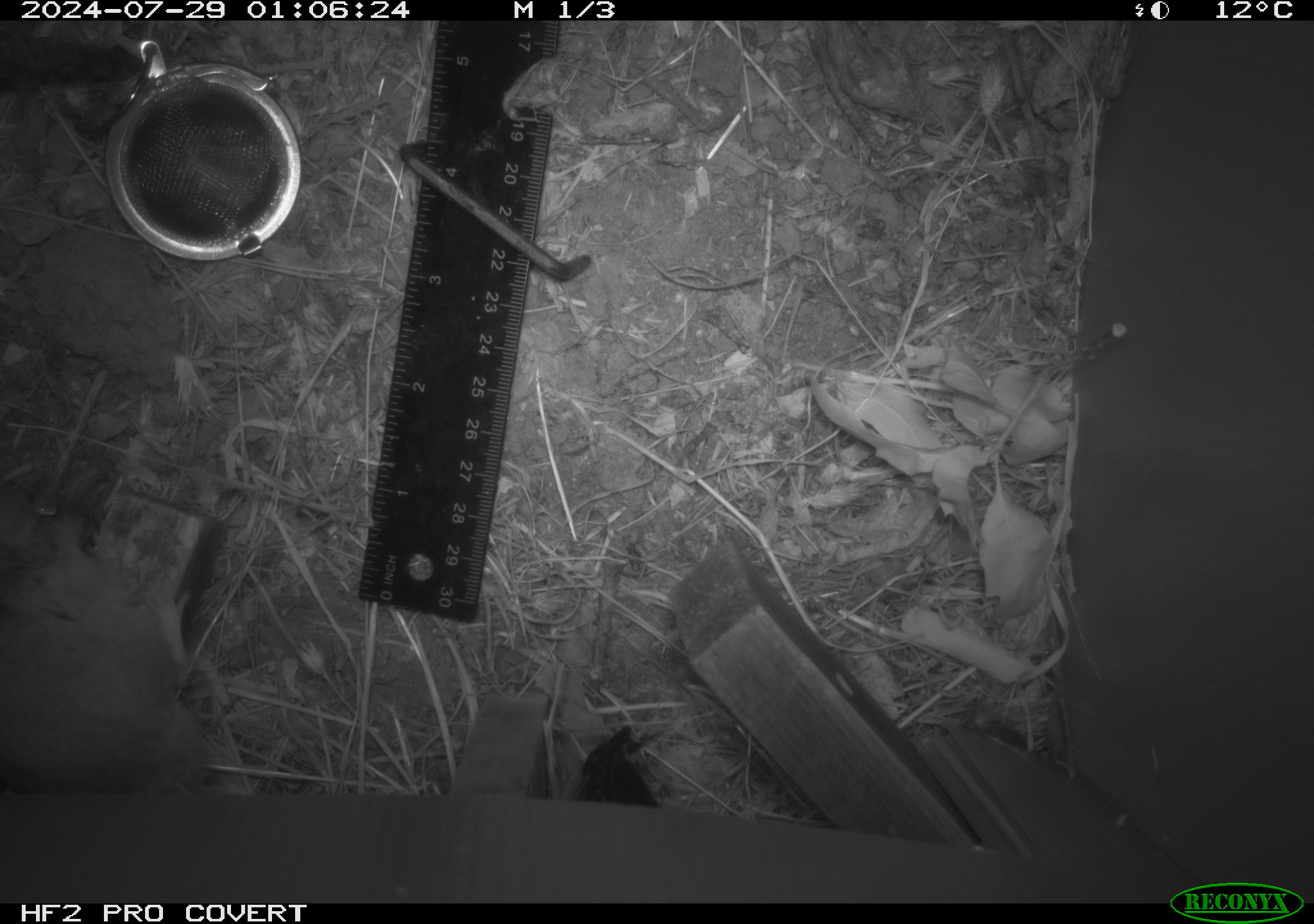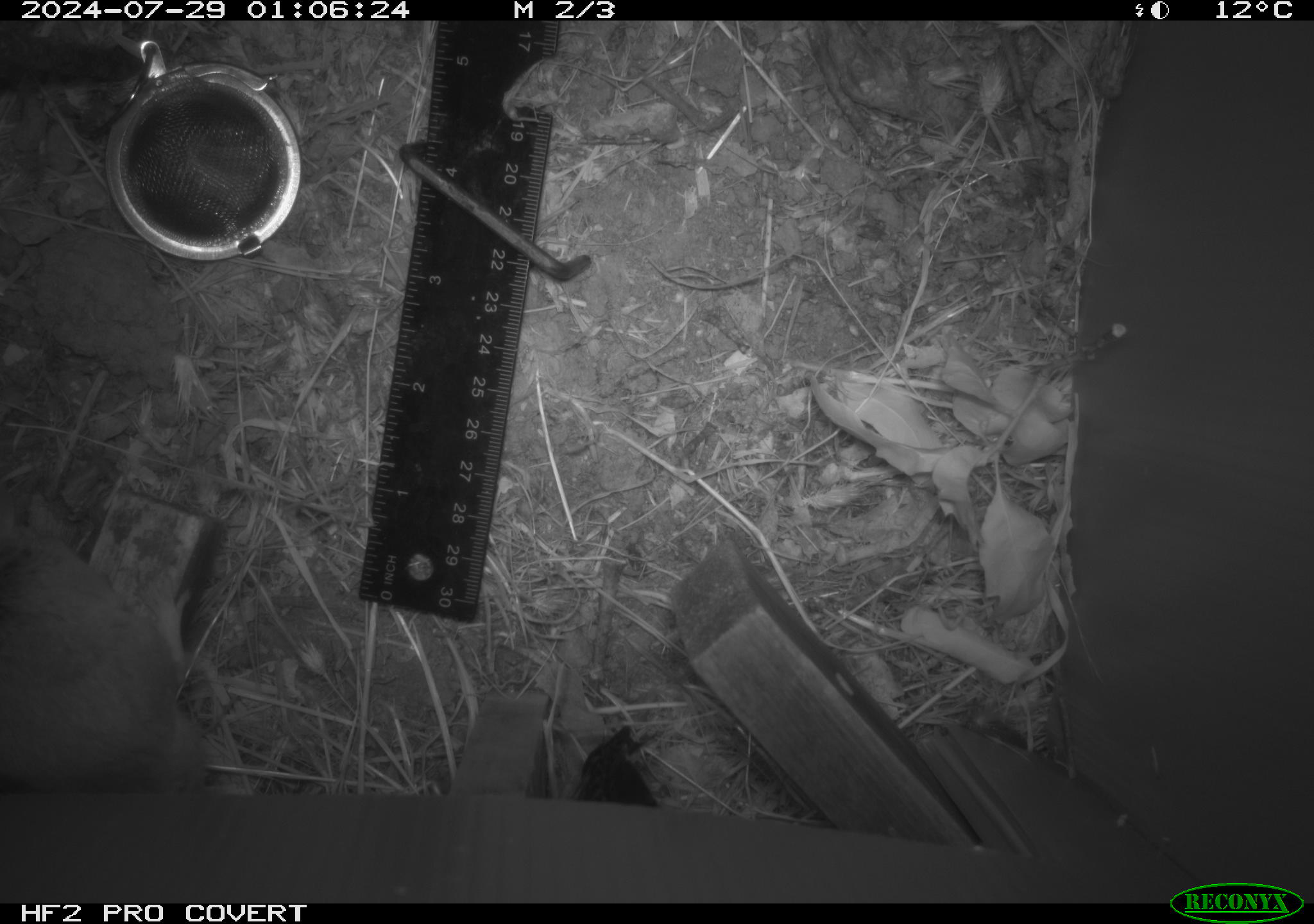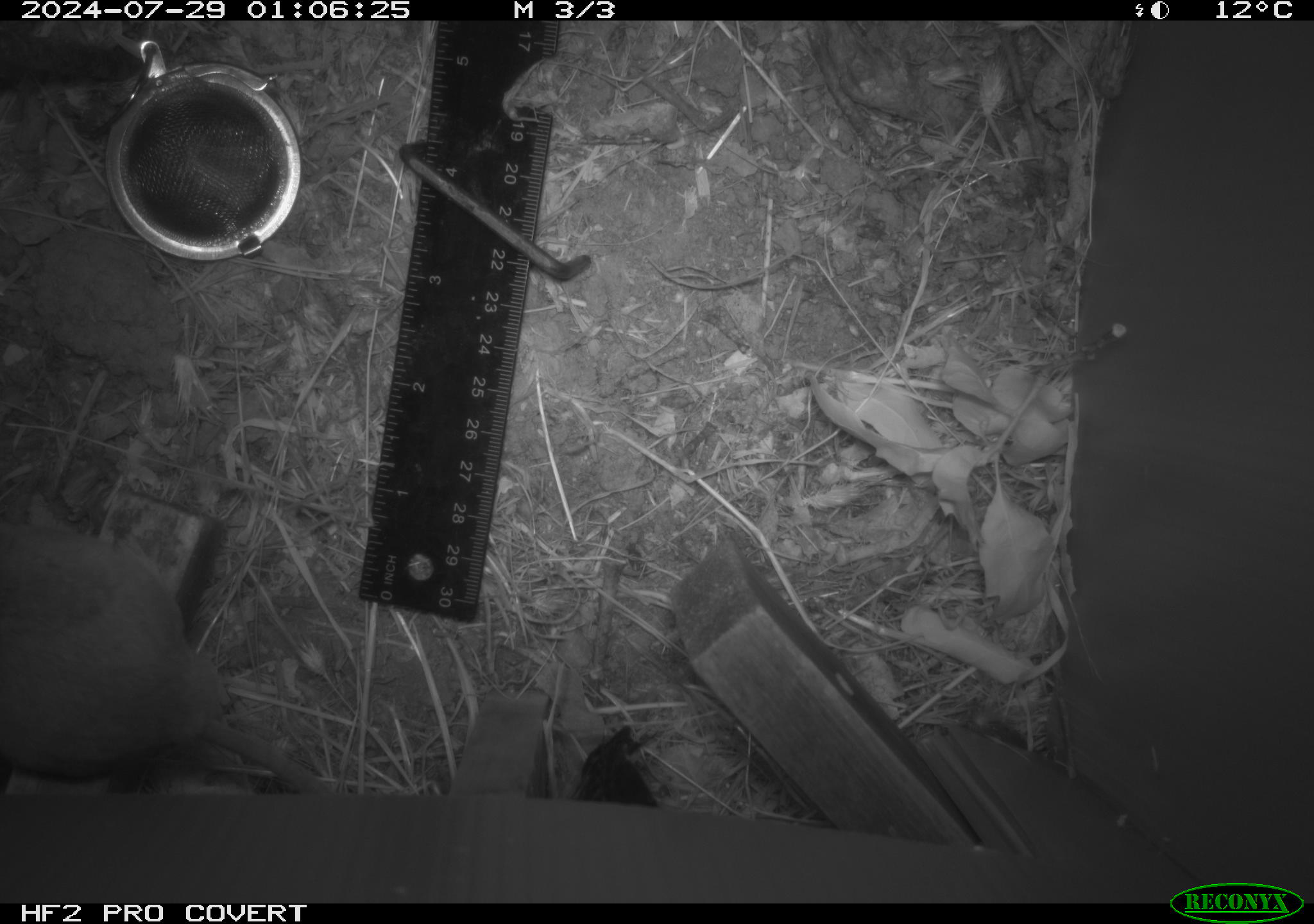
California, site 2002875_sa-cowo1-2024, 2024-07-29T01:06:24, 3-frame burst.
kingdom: Animalia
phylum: Chordata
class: Mammalia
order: Rodentia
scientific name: Rodentia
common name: rodent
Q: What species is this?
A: Rodent (Rodentia).